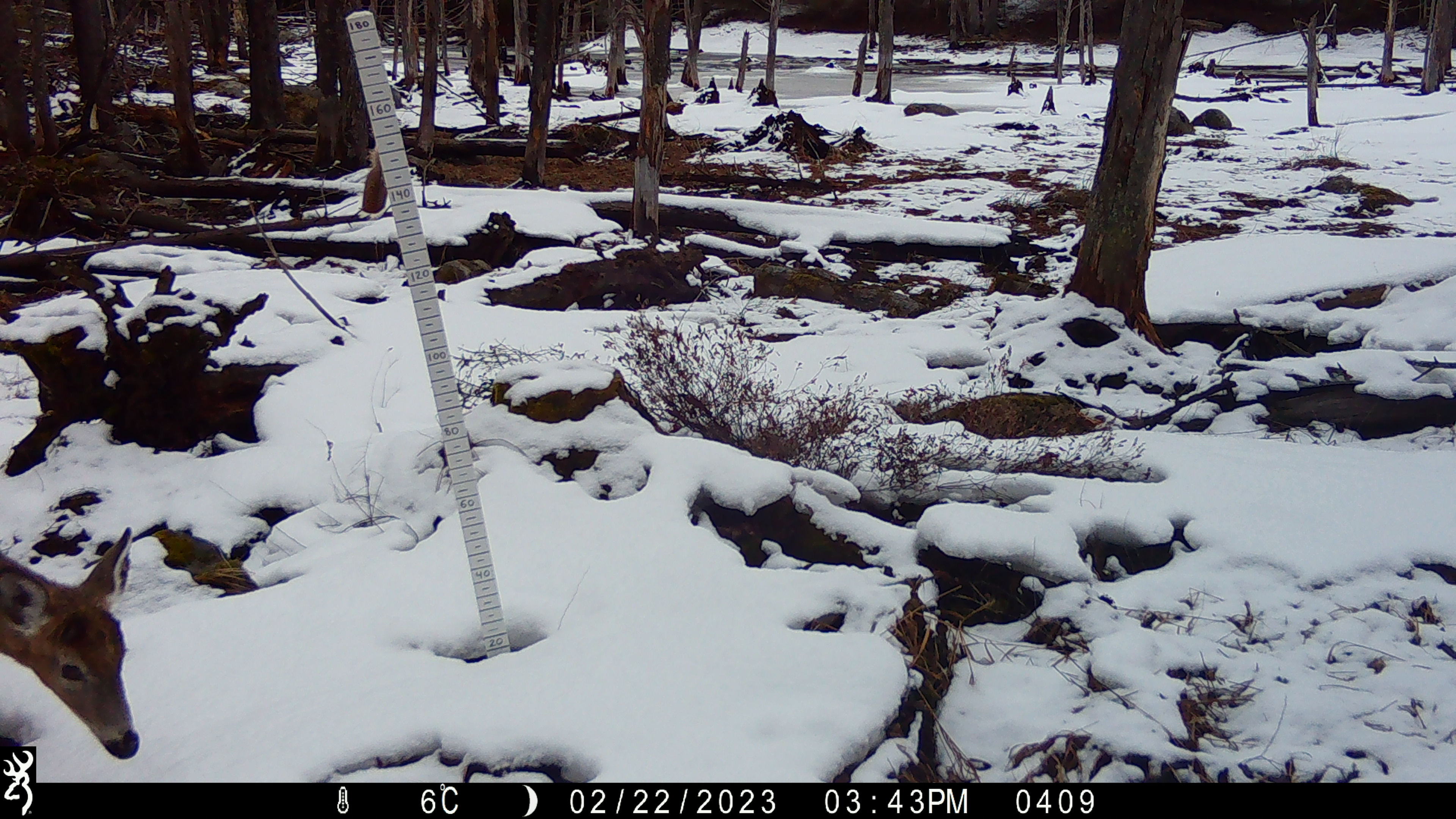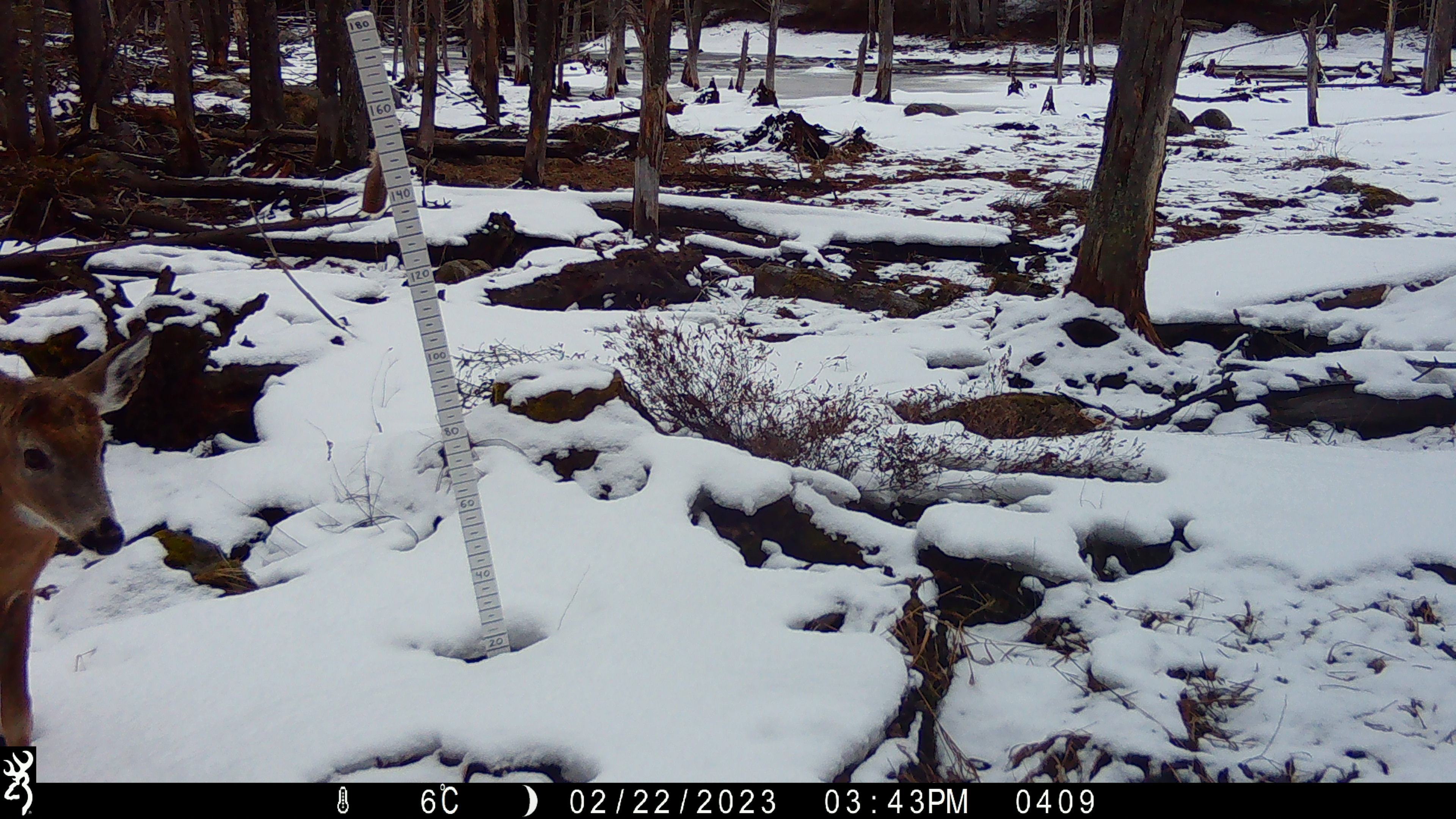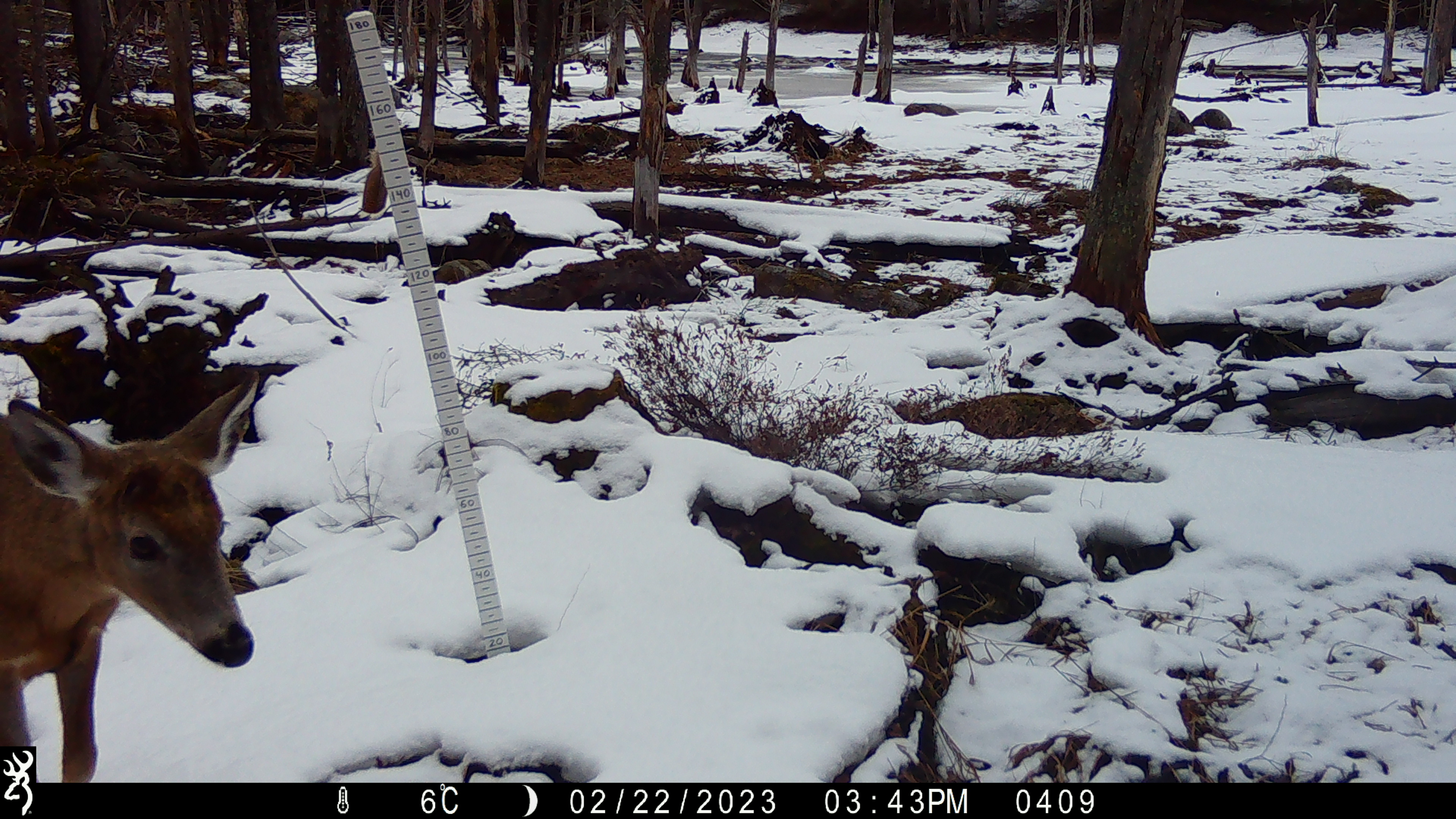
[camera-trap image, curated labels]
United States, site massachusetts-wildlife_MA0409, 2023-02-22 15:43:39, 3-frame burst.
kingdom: Animalia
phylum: Chordata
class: Mammalia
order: Artiodactyla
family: Cervidae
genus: Odocoileus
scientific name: Odocoileus virginianus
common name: white-tailed deer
White-tailed deer (Odocoileus virginianus).